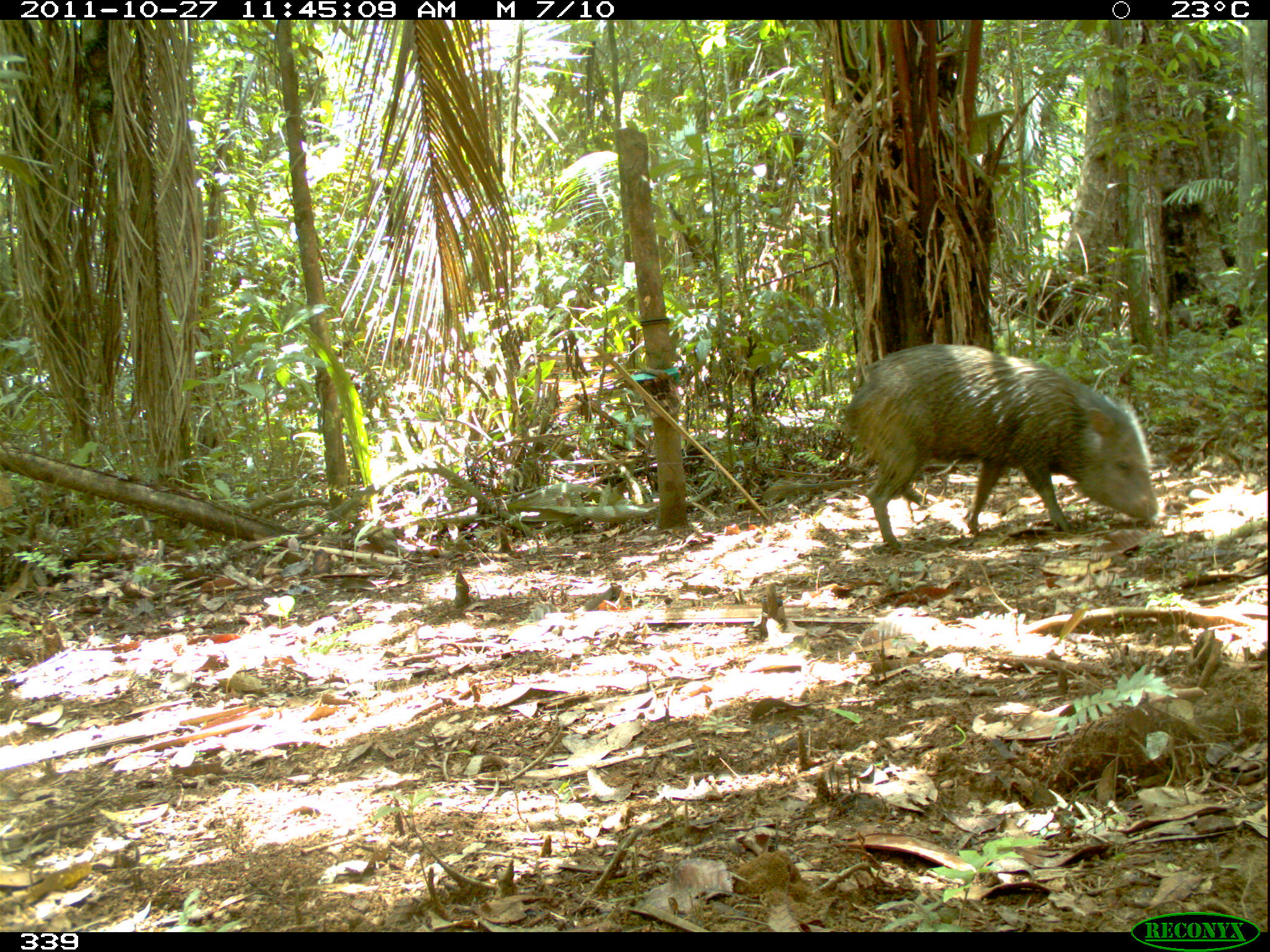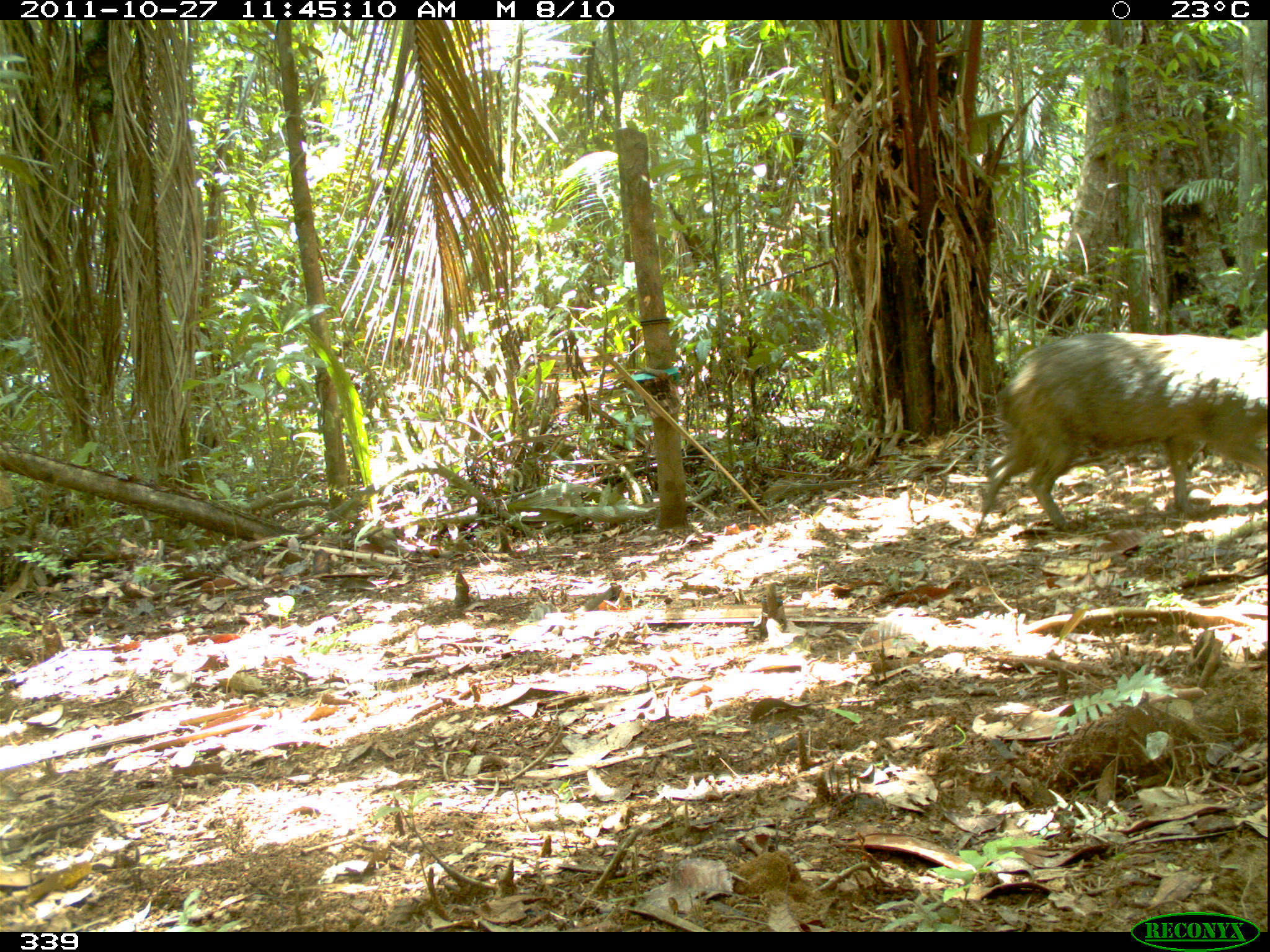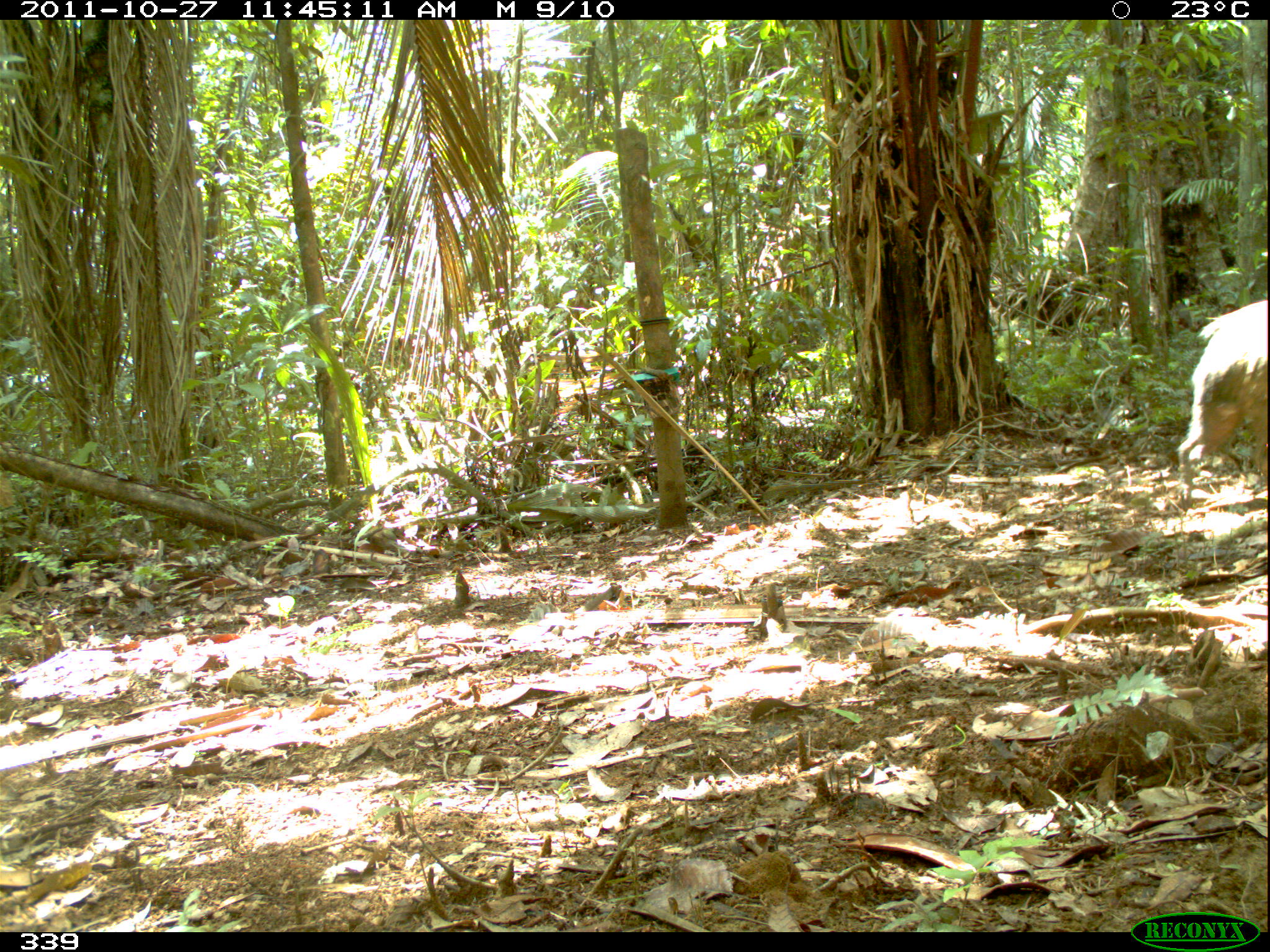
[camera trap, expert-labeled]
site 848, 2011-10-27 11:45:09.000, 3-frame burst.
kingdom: Animalia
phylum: Chordata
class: Mammalia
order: Artiodactyla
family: Tayassuidae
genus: Pecari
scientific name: Pecari tajacu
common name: collared peccary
Pecari tajacu (collared peccary).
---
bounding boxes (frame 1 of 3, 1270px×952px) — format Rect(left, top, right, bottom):
pecari tajacu: Rect(842, 342, 1158, 552)